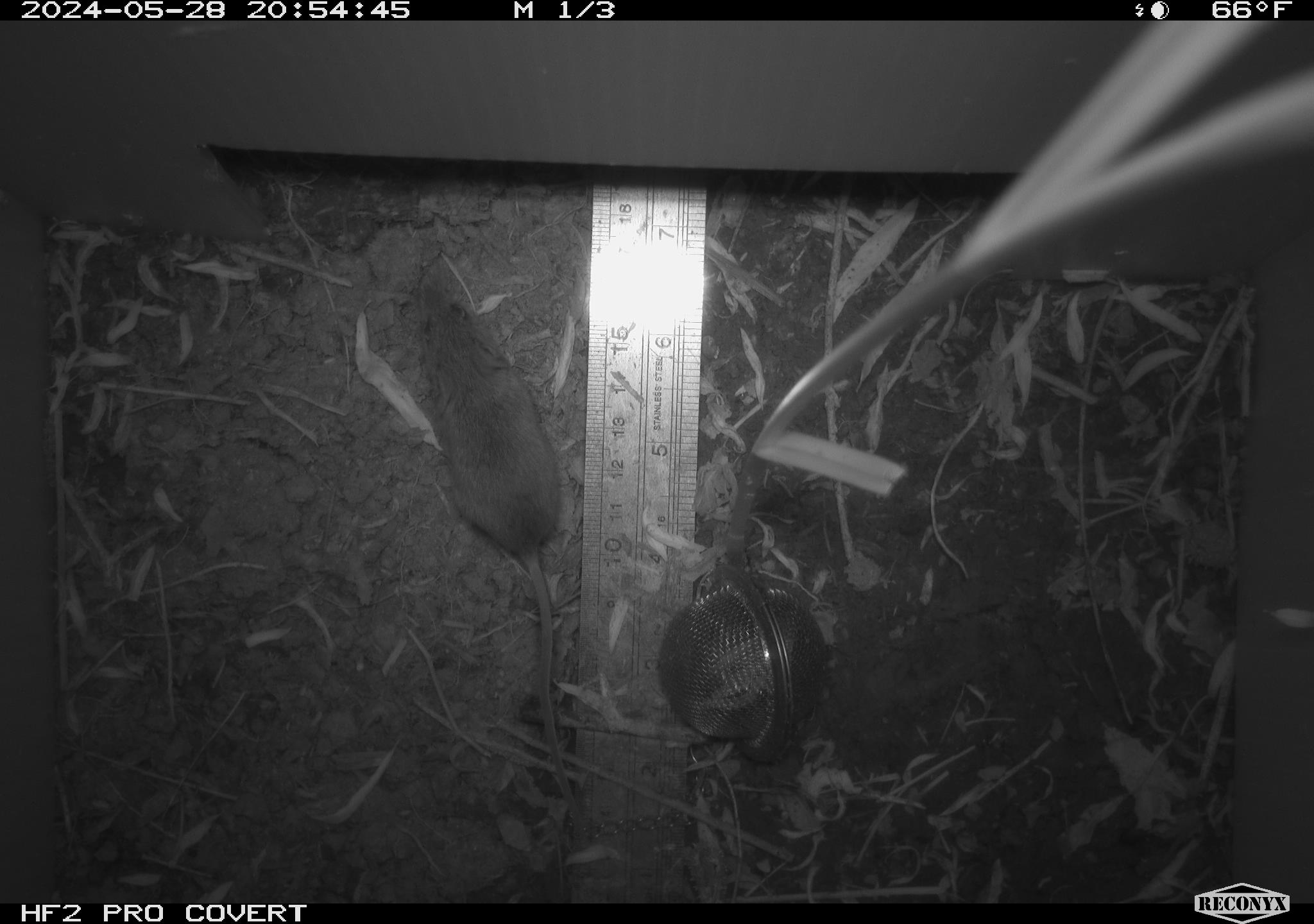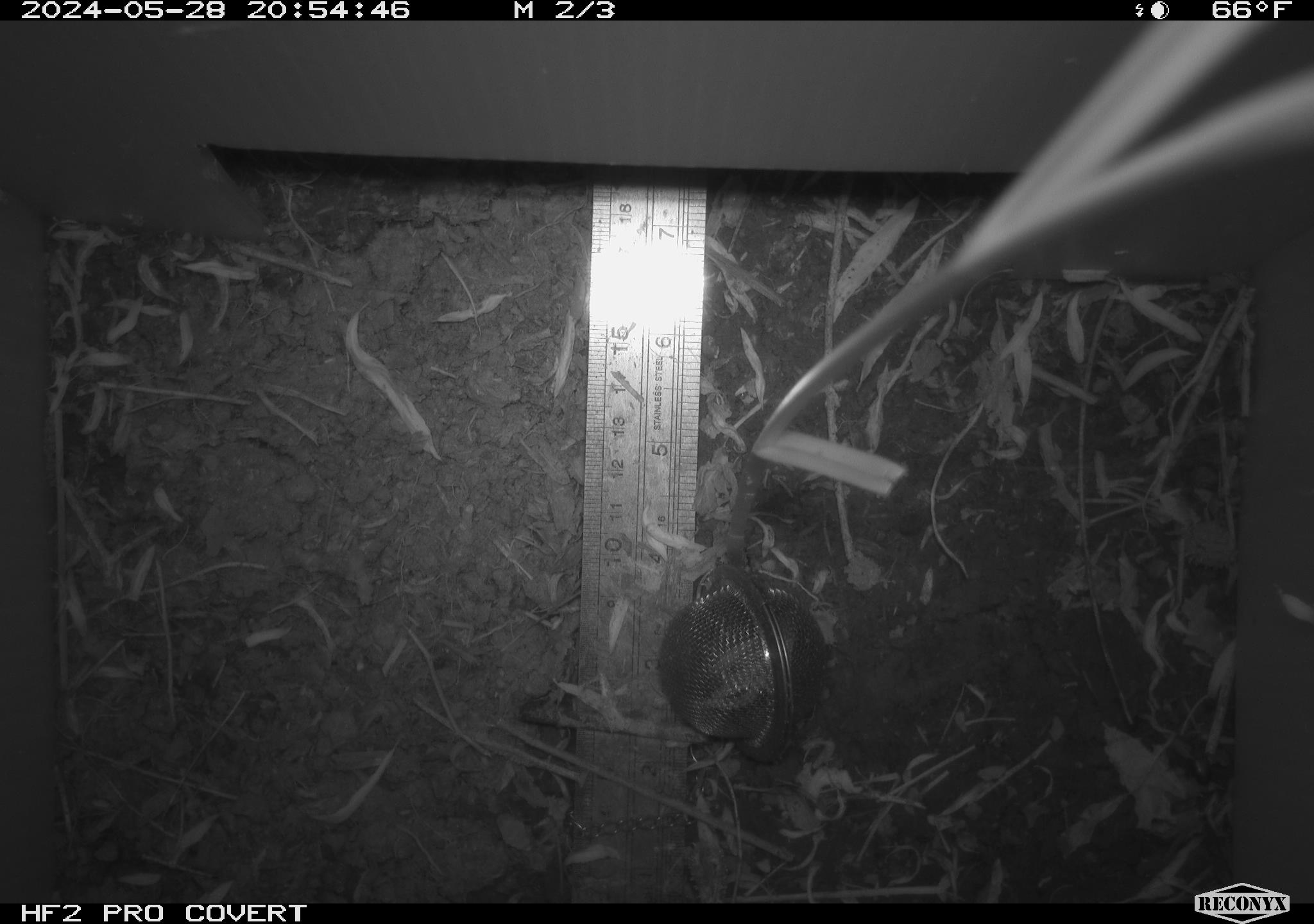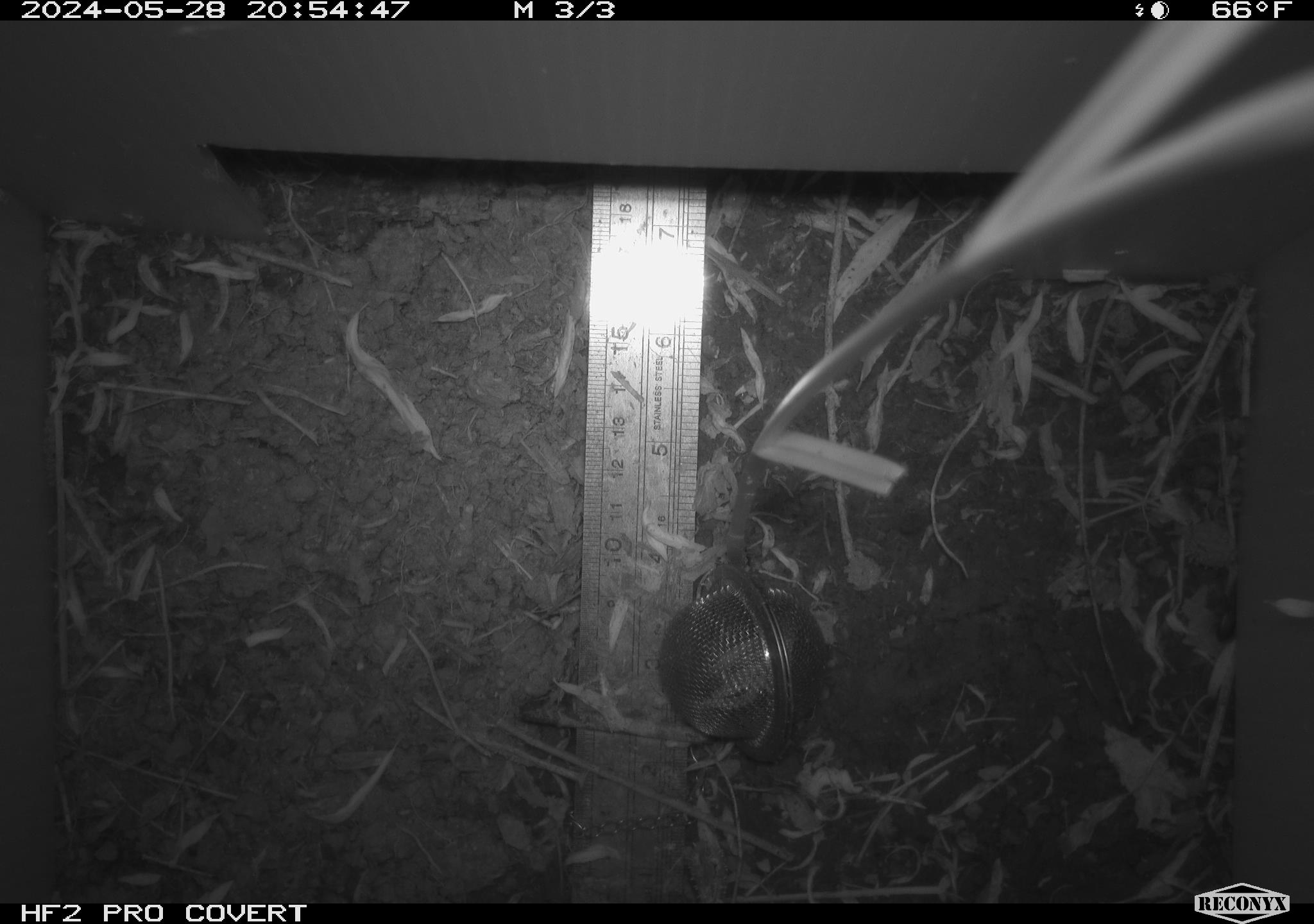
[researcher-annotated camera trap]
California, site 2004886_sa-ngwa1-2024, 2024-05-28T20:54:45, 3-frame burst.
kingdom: Animalia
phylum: Chordata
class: Mammalia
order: Rodentia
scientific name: Rodentia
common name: mouse species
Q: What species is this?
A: Mouse species (Rodentia).